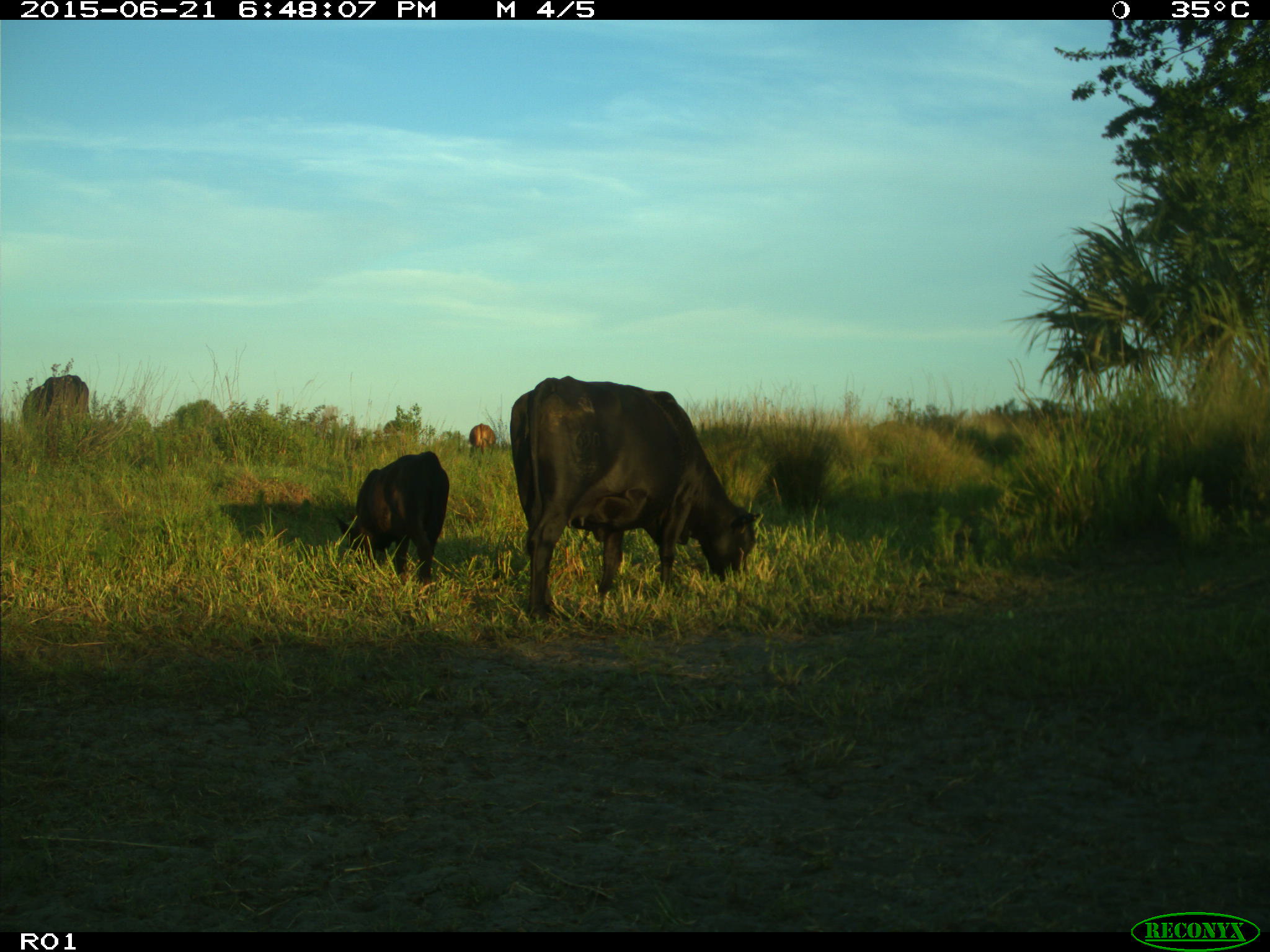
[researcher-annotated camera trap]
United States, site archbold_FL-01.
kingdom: Animalia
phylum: Chordata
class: Mammalia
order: Artiodactyla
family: Bovidae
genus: Bos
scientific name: Bos taurus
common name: domestic cow